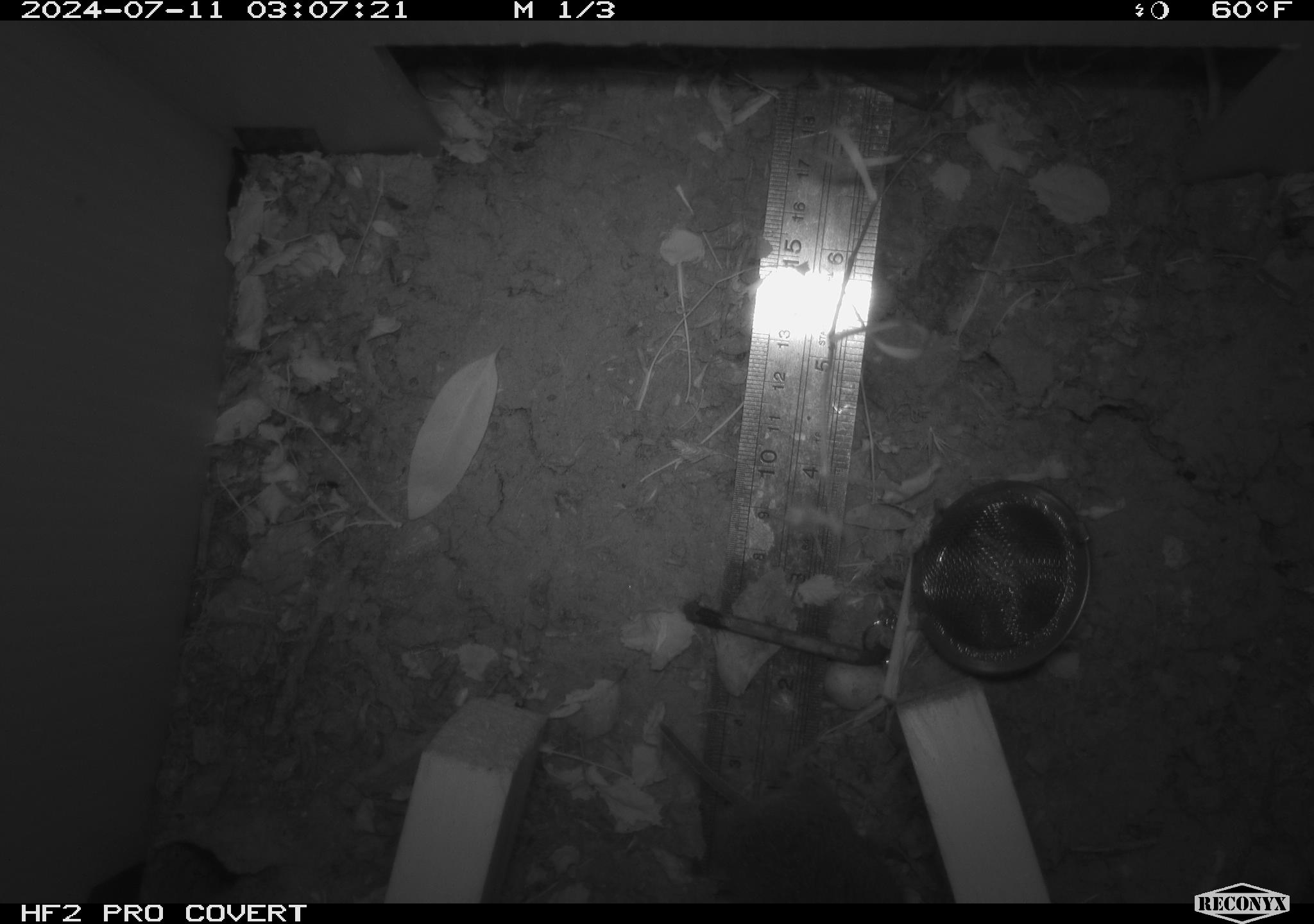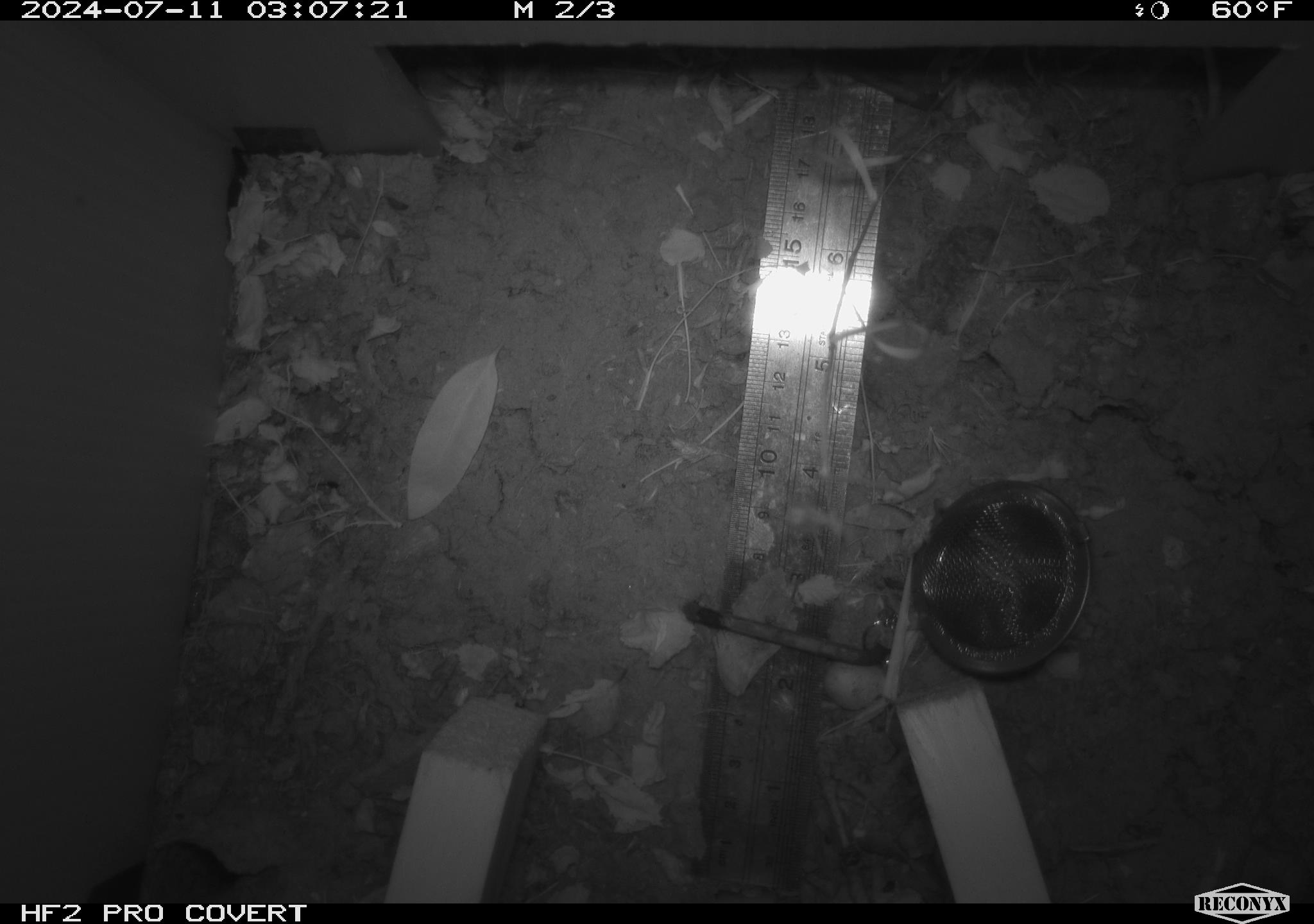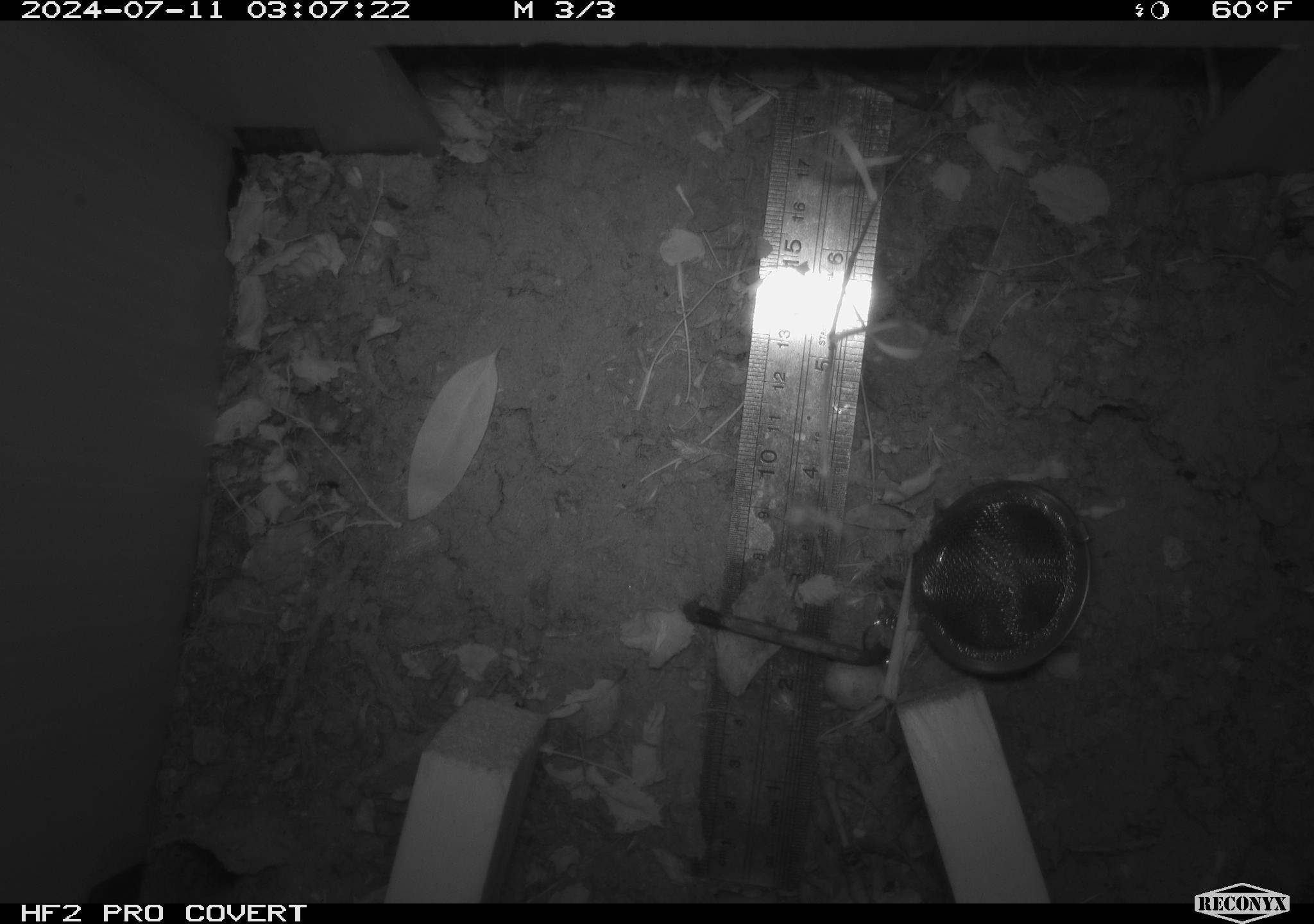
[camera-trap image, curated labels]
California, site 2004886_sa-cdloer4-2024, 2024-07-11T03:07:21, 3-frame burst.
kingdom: Animalia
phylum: Chordata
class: Mammalia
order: Rodentia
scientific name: Rodentia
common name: rodent